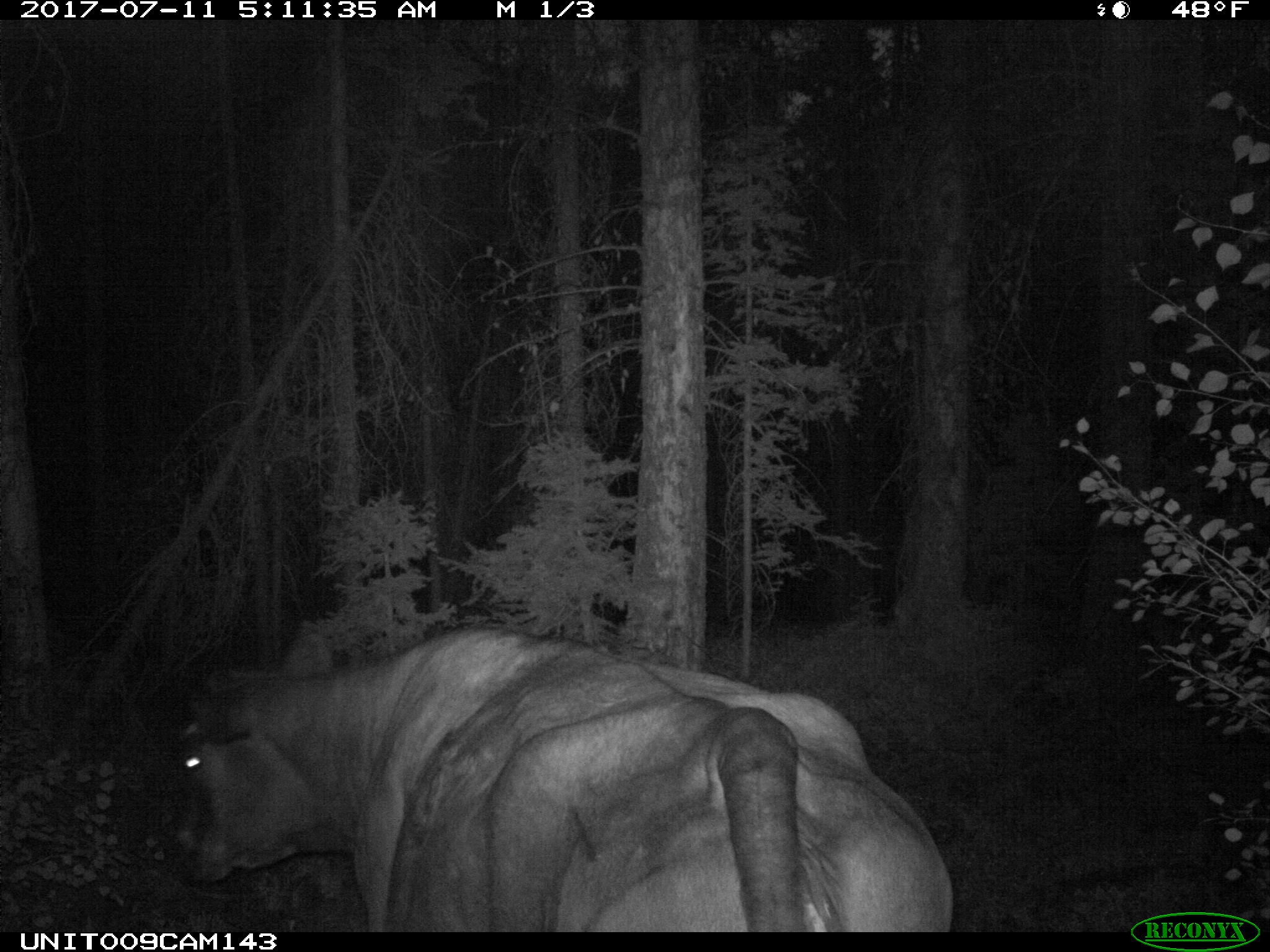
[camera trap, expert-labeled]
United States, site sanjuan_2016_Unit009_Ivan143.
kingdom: Animalia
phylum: Chordata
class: Mammalia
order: Artiodactyla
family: Bovidae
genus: Bos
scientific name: Bos taurus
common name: domestic cow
Bos taurus (domestic cow).